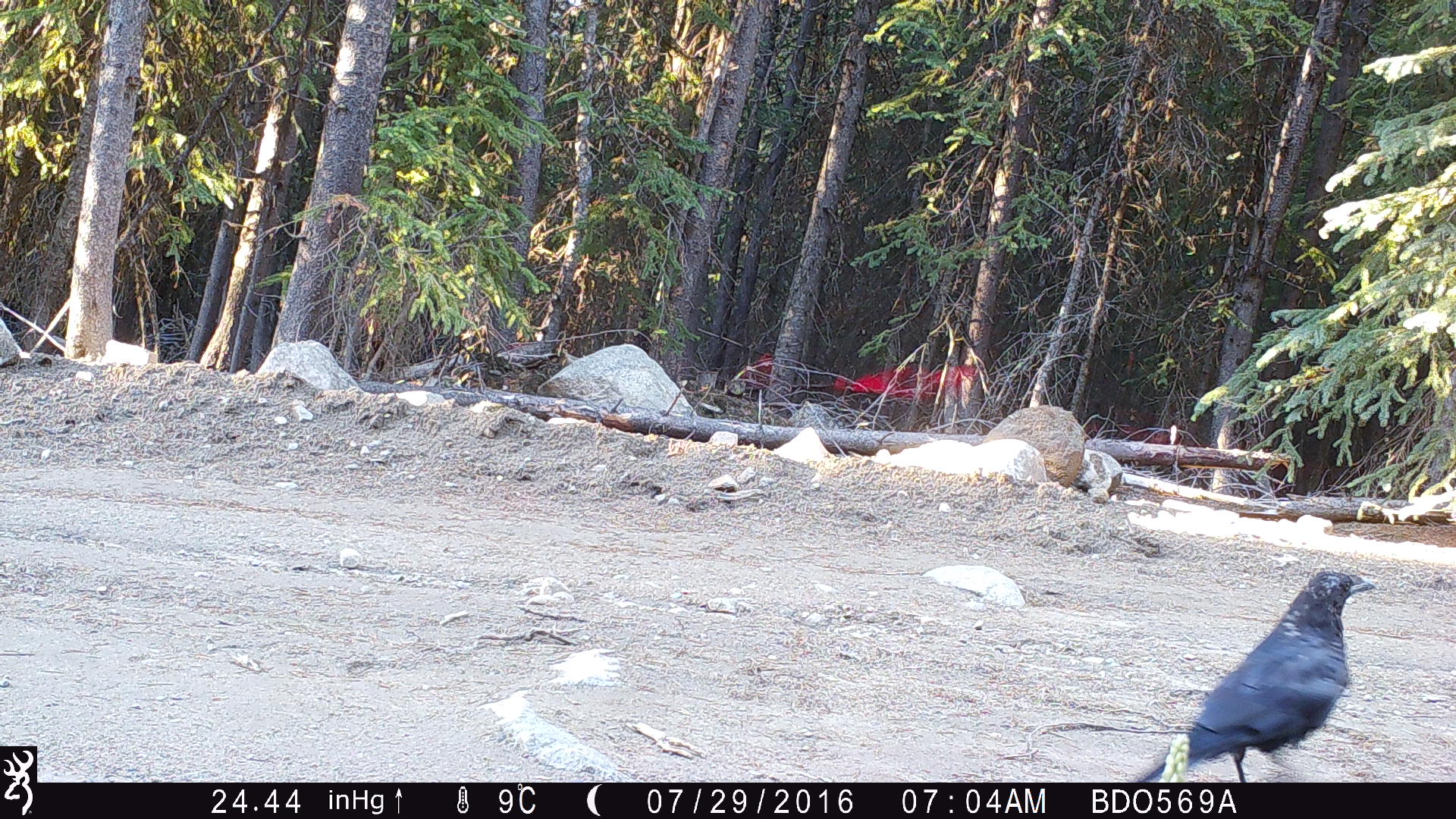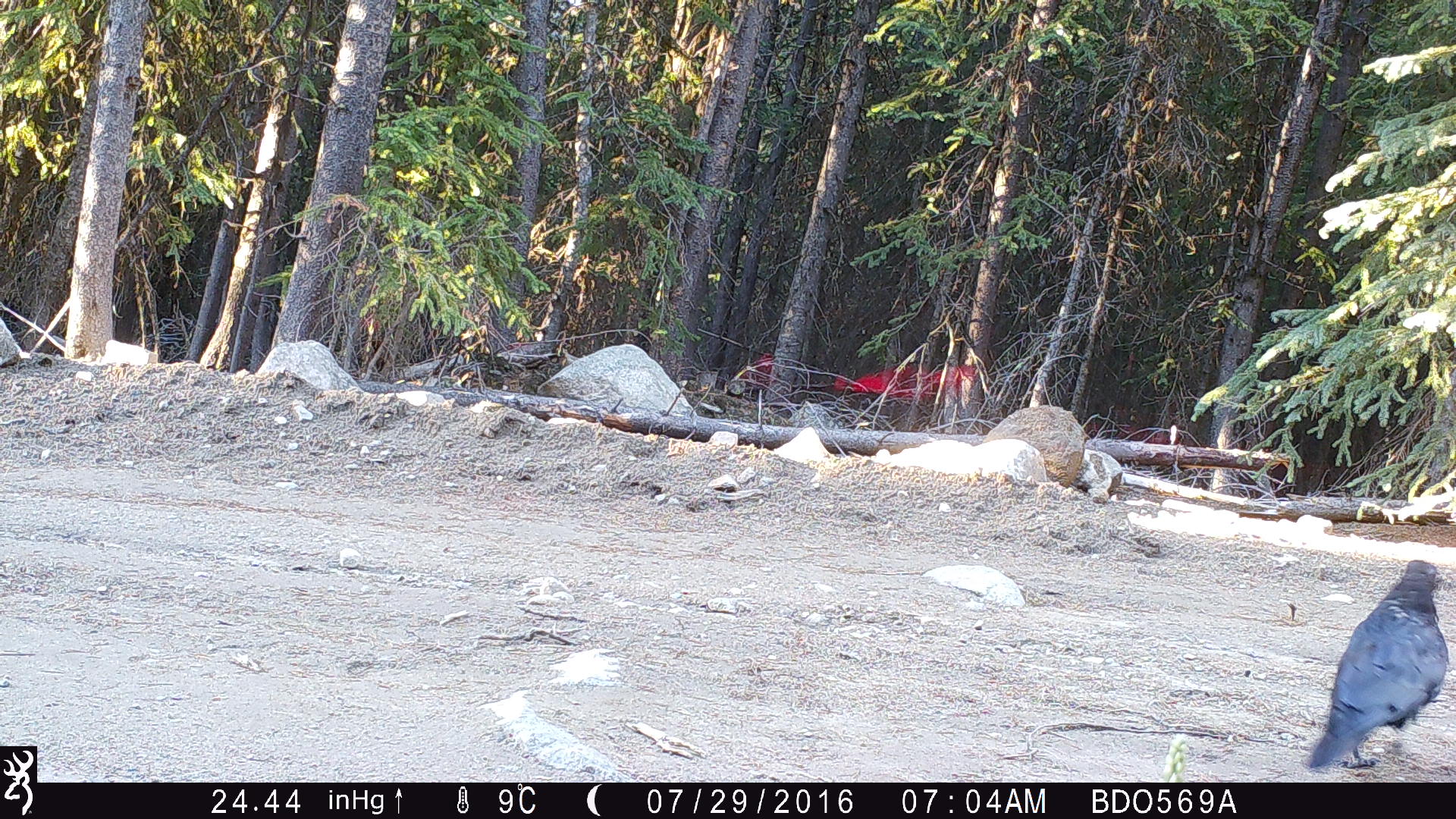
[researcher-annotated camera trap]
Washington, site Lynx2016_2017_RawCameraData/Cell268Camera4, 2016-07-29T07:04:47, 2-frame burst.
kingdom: Animalia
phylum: Chordata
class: Aves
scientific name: Aves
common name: birds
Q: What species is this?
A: Aves (birds).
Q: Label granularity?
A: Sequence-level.